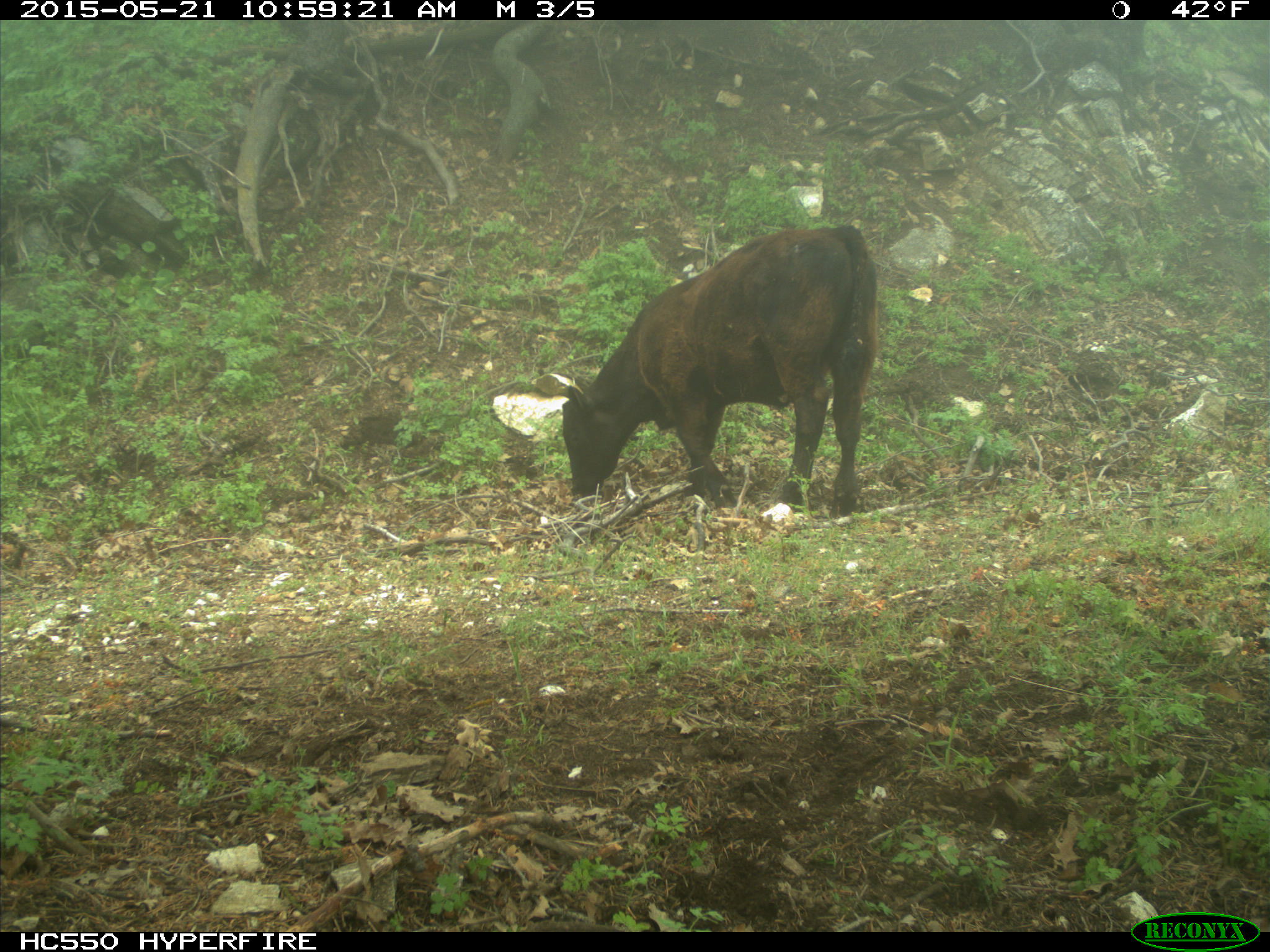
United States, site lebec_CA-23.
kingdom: Animalia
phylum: Chordata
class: Mammalia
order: Artiodactyla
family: Bovidae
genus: Bos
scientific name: Bos taurus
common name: domestic cow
Bos taurus (domestic cow).